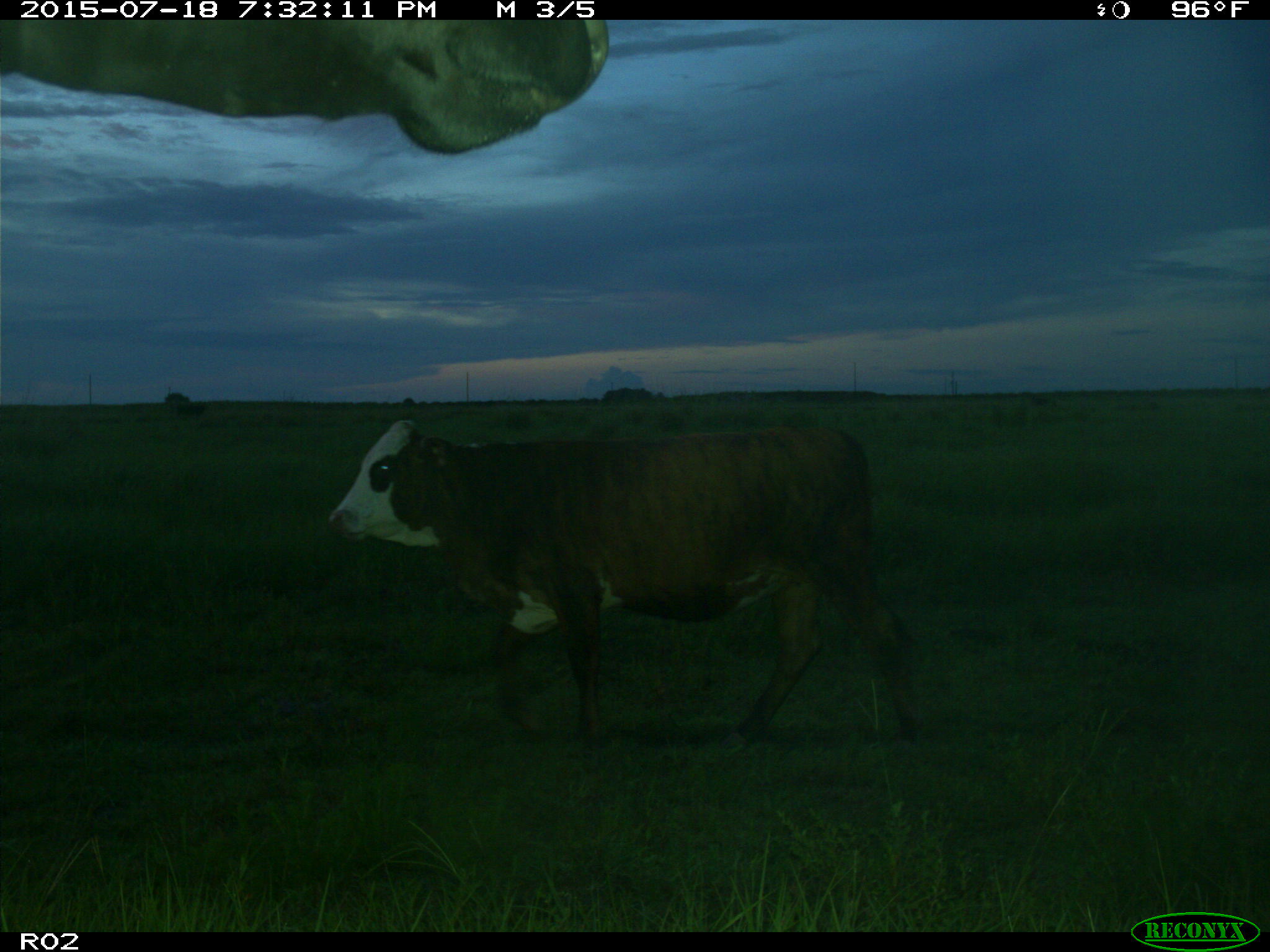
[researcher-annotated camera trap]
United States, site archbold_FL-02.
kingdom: Animalia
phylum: Chordata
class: Mammalia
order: Artiodactyla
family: Bovidae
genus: Bos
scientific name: Bos taurus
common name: domestic cow